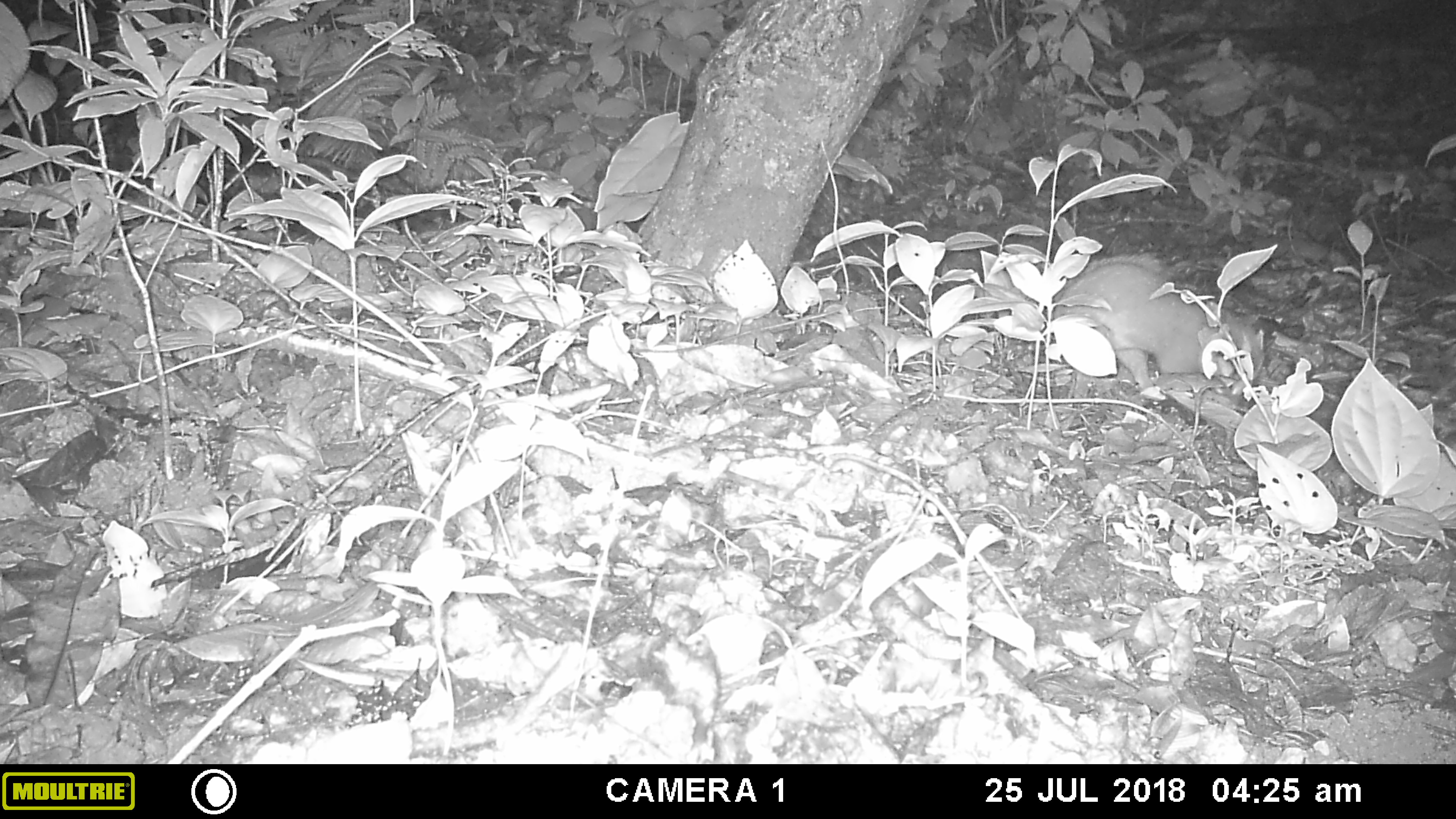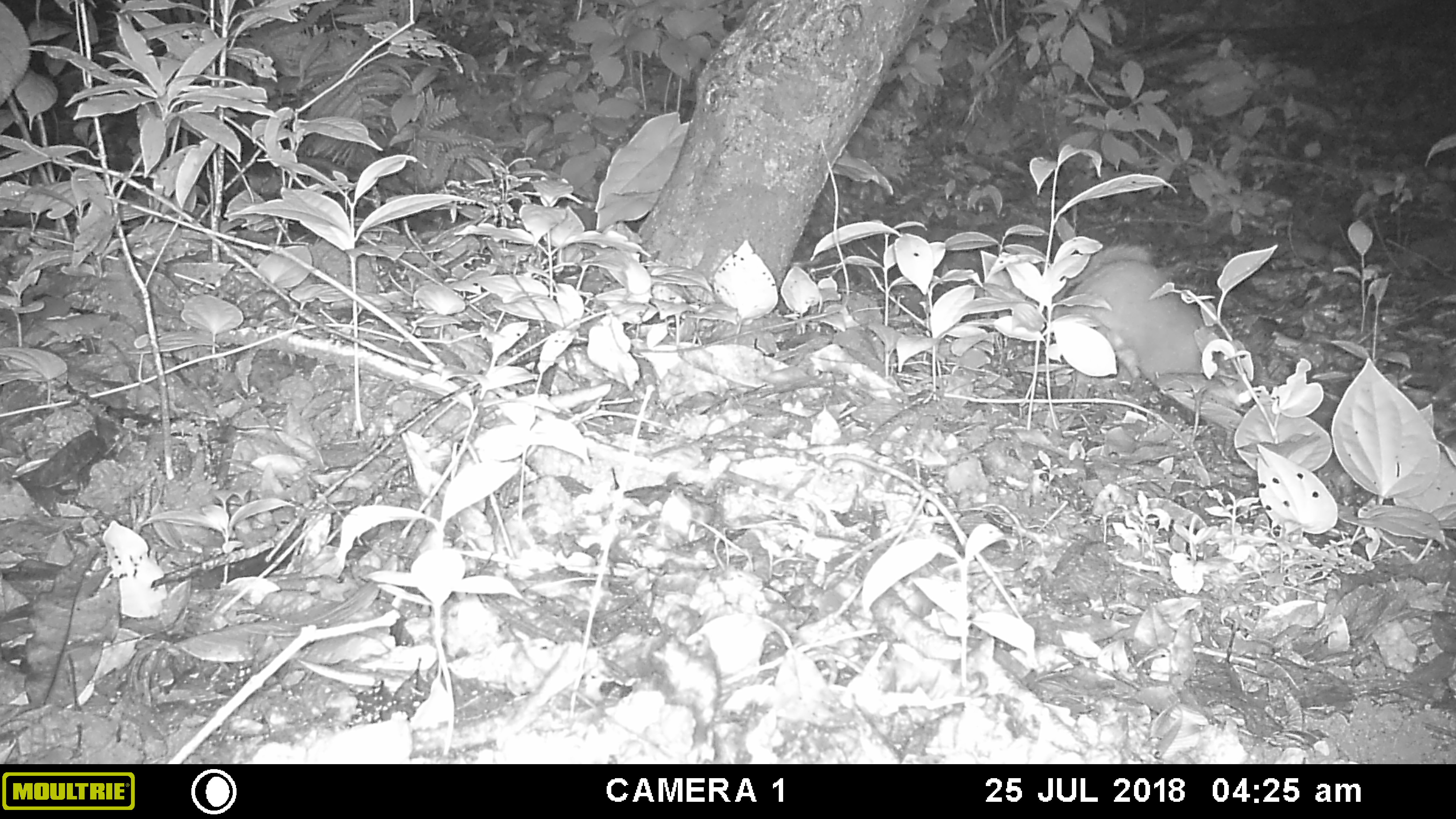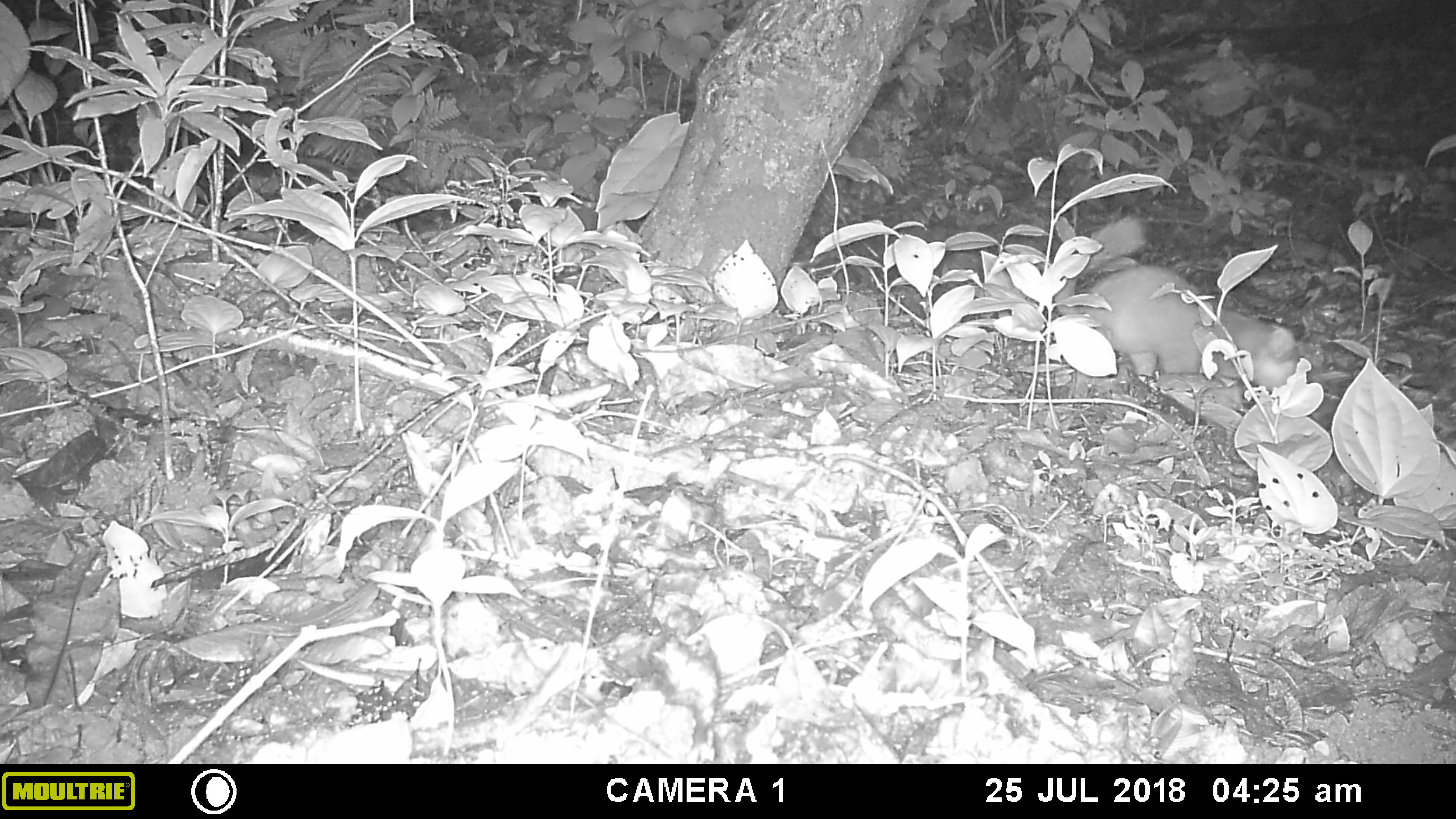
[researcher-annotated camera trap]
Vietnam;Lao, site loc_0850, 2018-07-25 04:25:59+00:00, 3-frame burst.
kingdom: Animalia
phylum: Chordata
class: Mammalia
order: Carnivora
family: Mustelidae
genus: Melogale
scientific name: Melogale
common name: ferret badger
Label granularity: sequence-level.